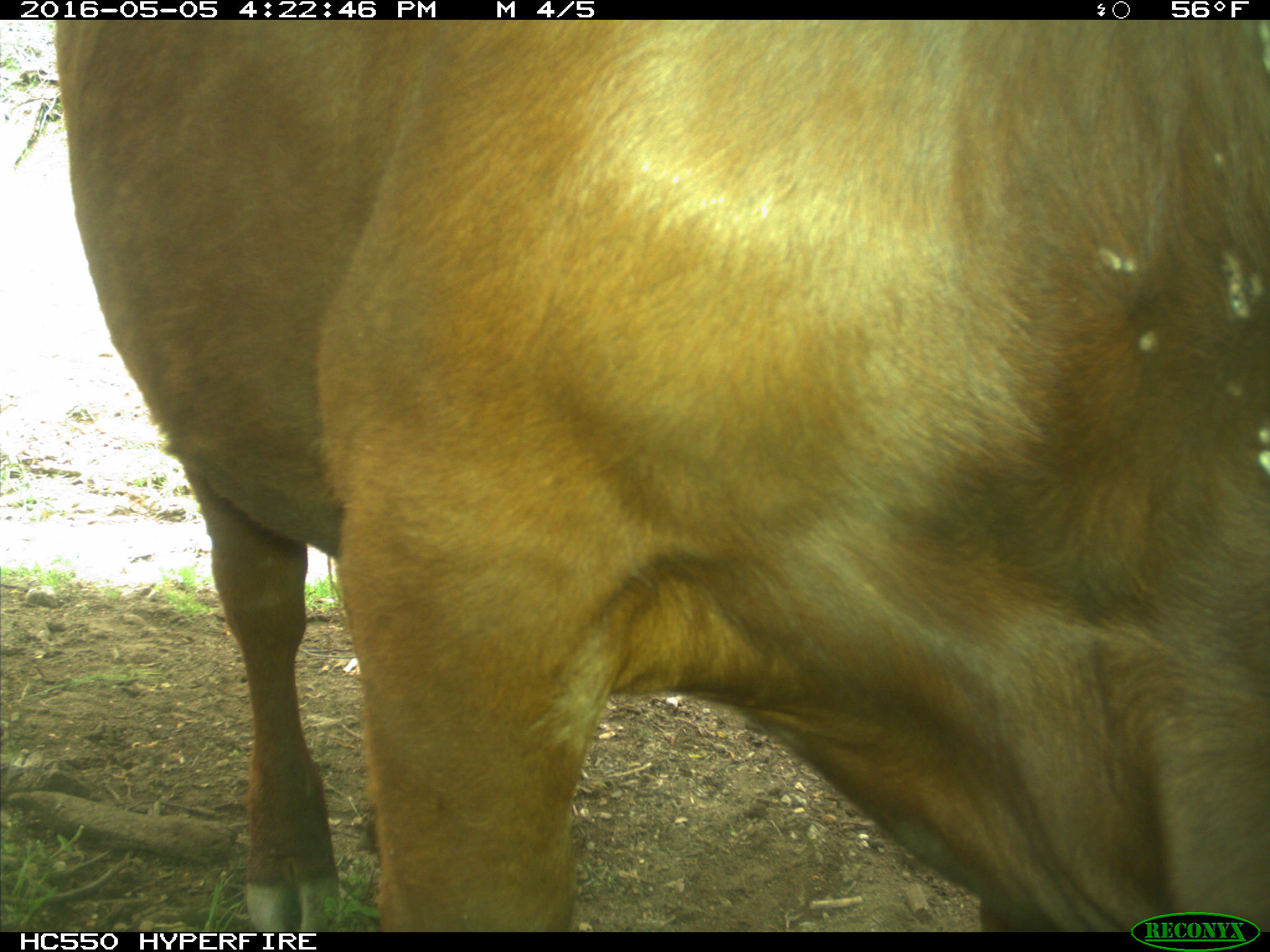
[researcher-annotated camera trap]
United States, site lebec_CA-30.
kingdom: Animalia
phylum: Chordata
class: Mammalia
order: Artiodactyla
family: Bovidae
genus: Bos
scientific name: Bos taurus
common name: domestic cow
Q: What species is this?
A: Bos taurus (domestic cow).